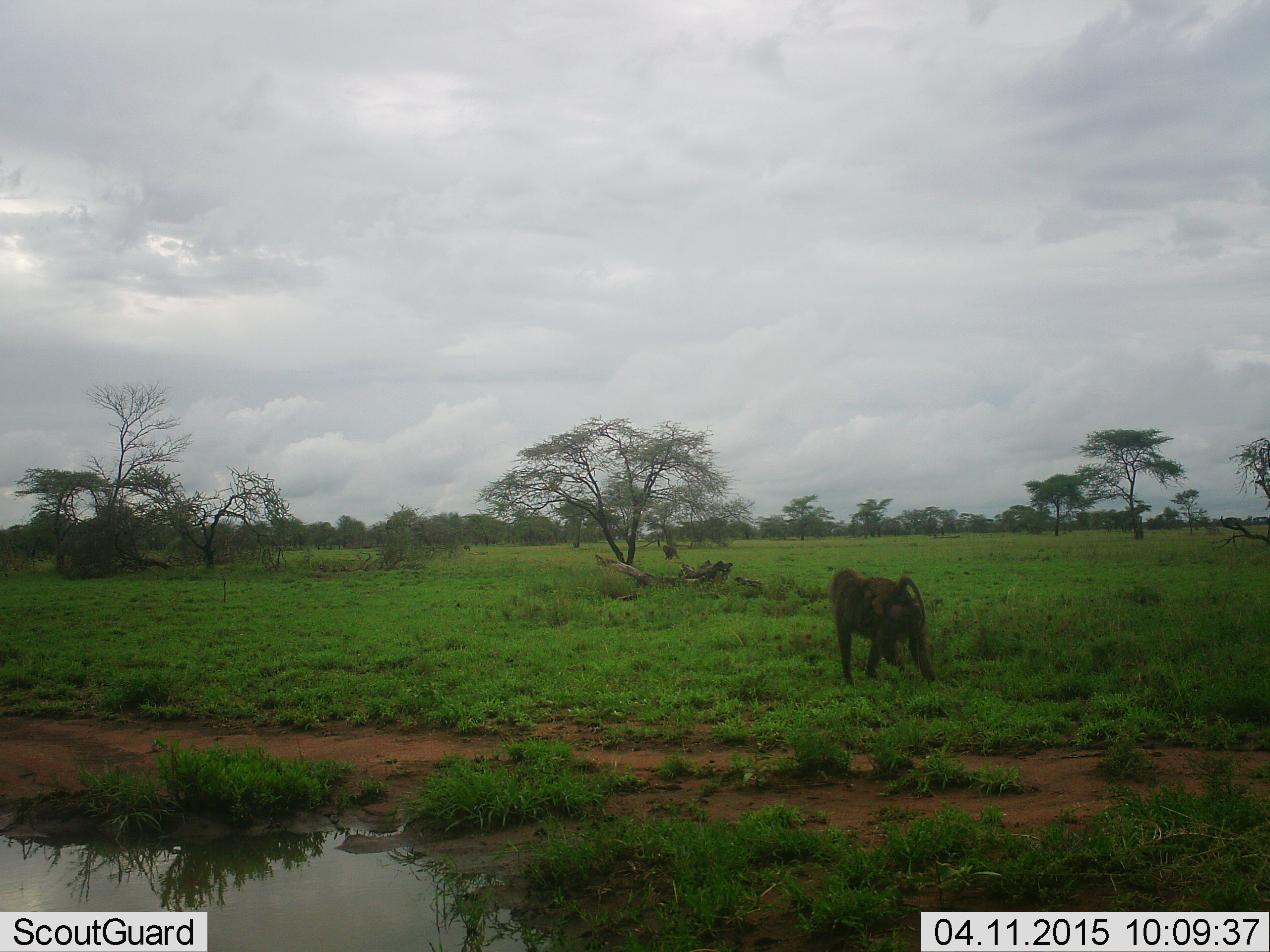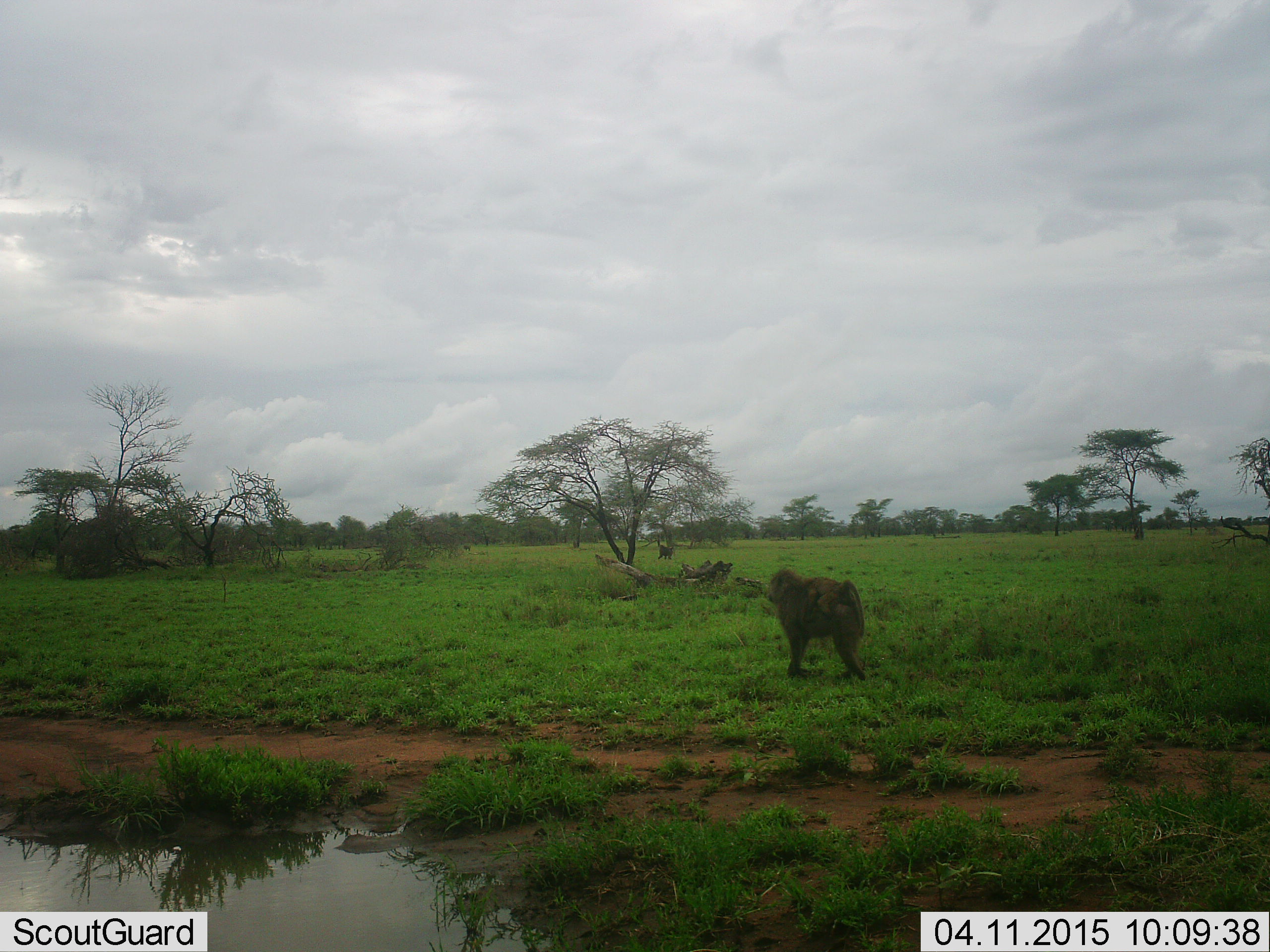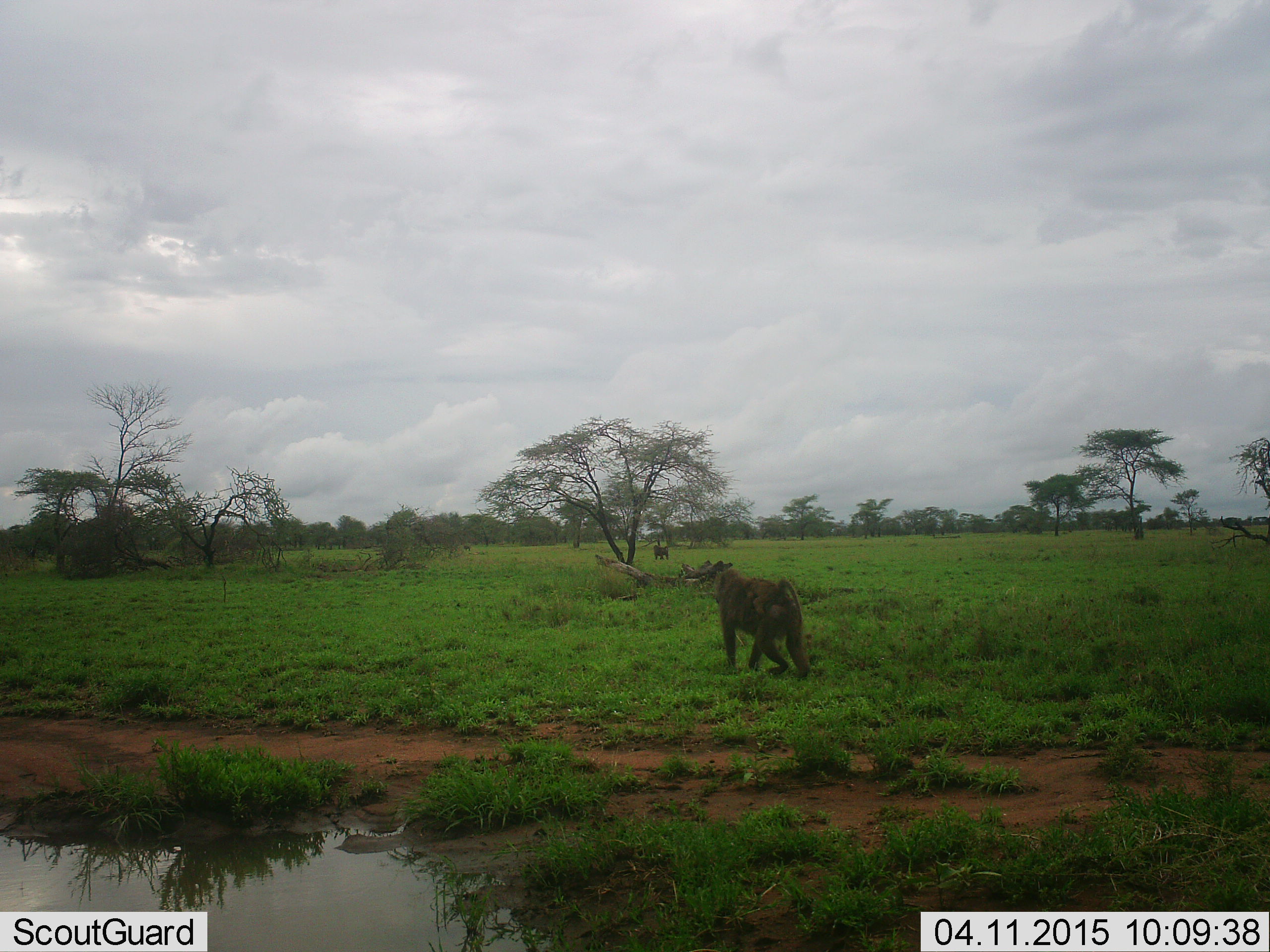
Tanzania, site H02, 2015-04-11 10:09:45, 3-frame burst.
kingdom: Animalia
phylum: Chordata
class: Mammalia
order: Primates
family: Cercopithecidae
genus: Papio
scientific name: Papio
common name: baboon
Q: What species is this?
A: Baboon (Papio).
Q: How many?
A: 2.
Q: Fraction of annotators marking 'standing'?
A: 20%.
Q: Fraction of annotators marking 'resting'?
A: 0%.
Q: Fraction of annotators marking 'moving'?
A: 80%.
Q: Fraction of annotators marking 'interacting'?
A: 0%.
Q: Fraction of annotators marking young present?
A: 20%.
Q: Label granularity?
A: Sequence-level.